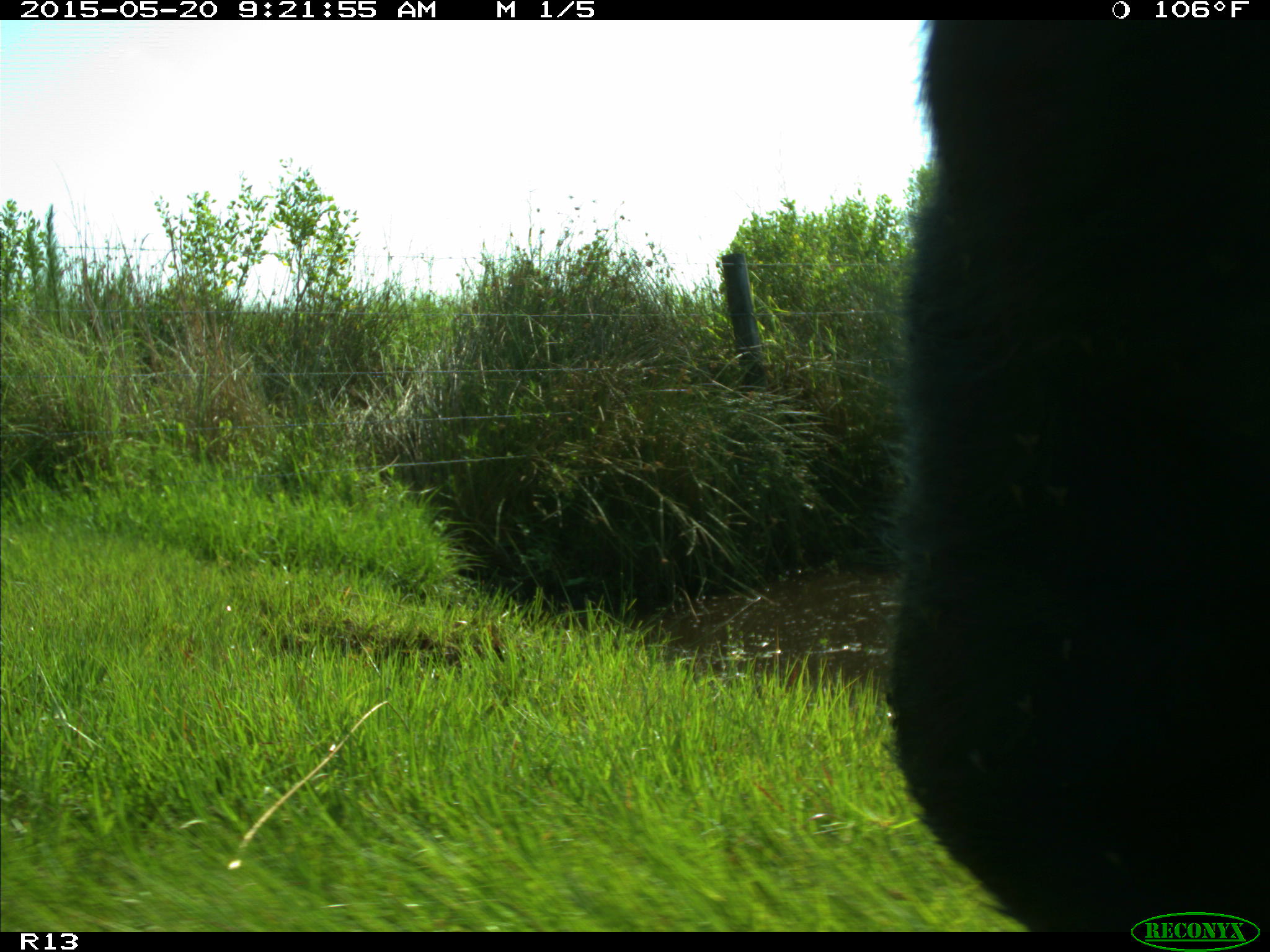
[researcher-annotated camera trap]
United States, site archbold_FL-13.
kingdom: Animalia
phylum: Chordata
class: Mammalia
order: Artiodactyla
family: Bovidae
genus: Bos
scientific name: Bos taurus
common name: domestic cow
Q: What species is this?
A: Bos taurus (domestic cow).